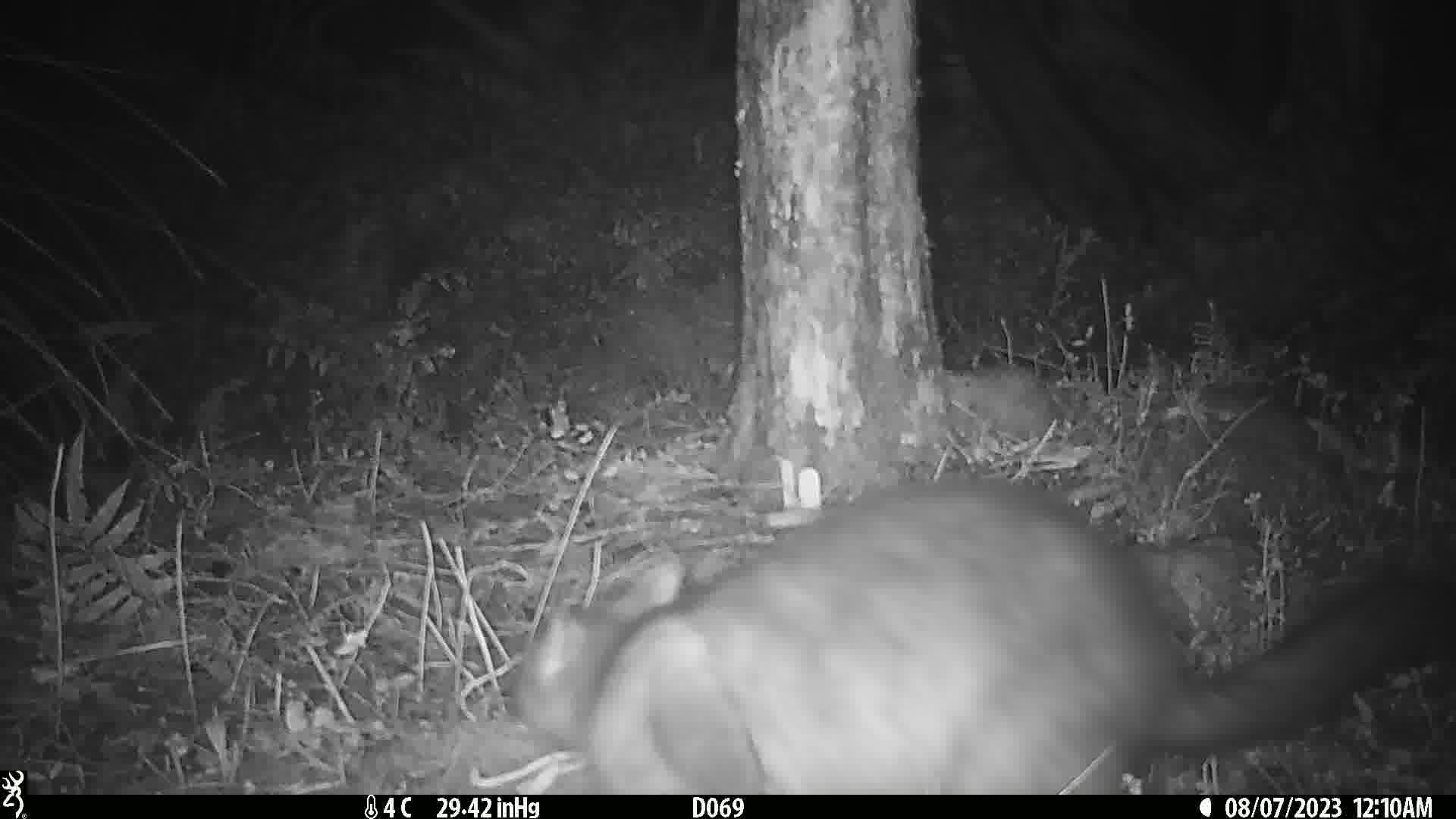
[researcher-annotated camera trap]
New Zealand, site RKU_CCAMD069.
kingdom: Animalia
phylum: Chordata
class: Mammalia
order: Diprotodontia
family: Phalangeridae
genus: Trichosurus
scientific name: Trichosurus vulpecula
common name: common brushtail possum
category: possum